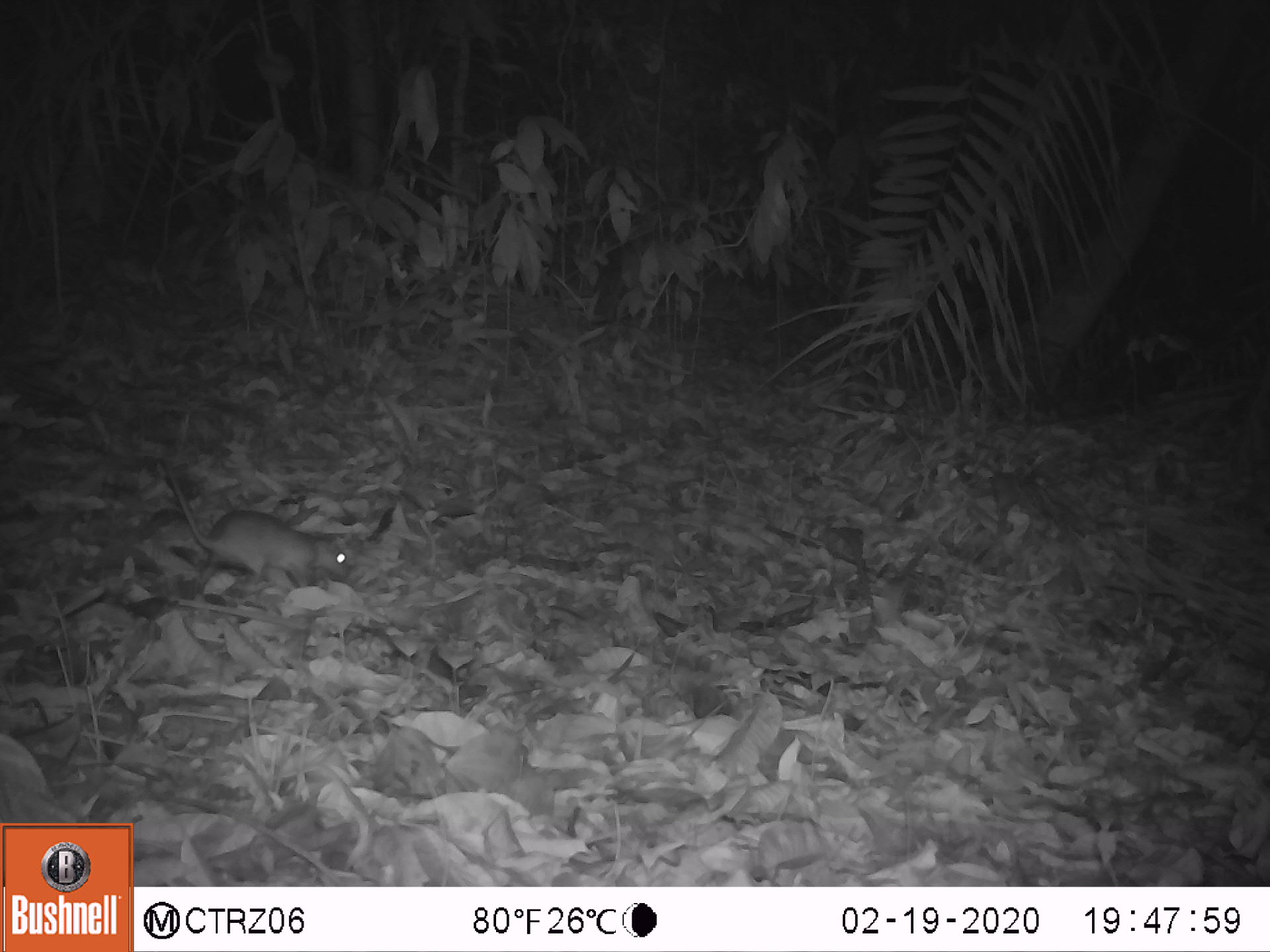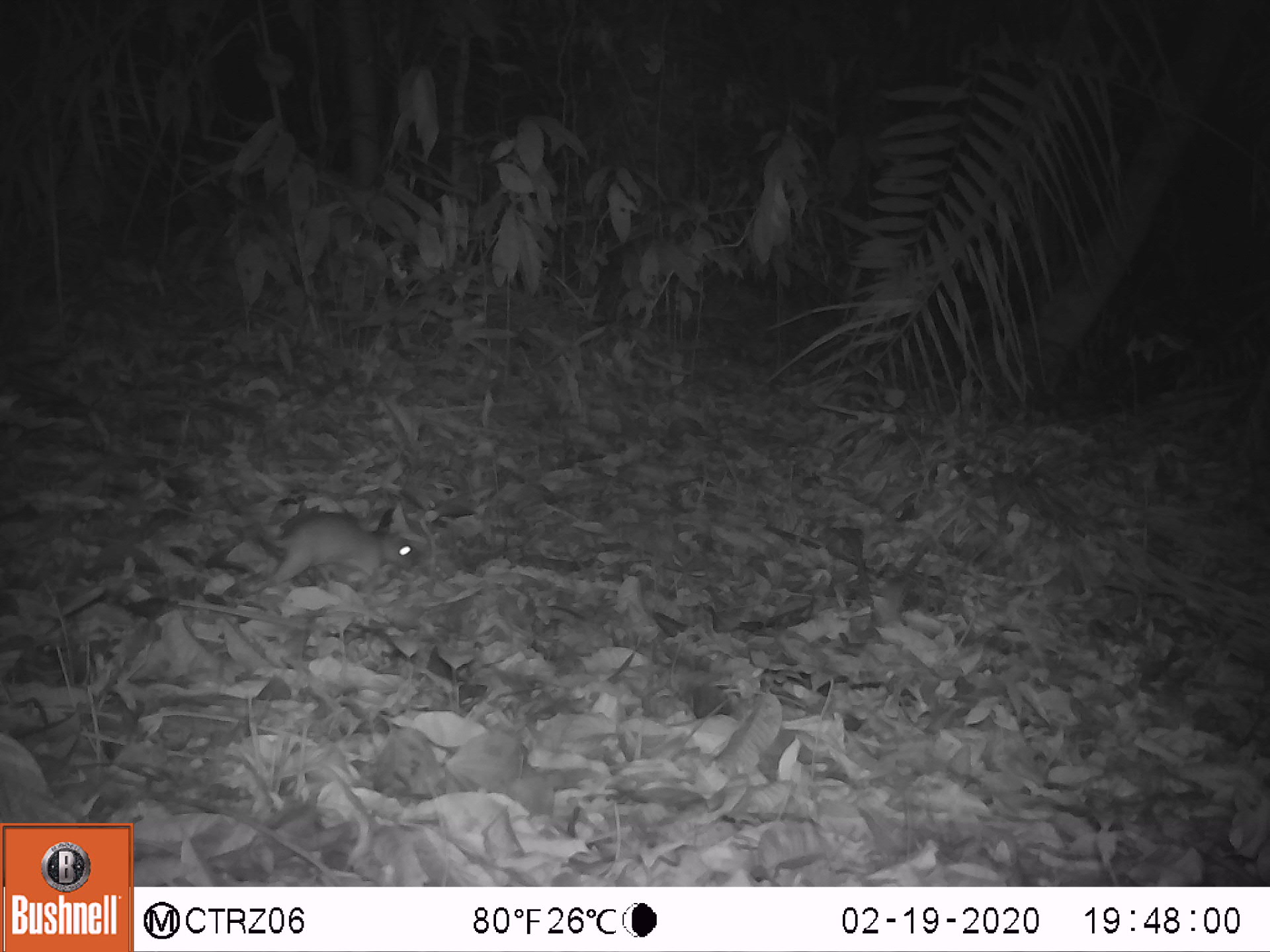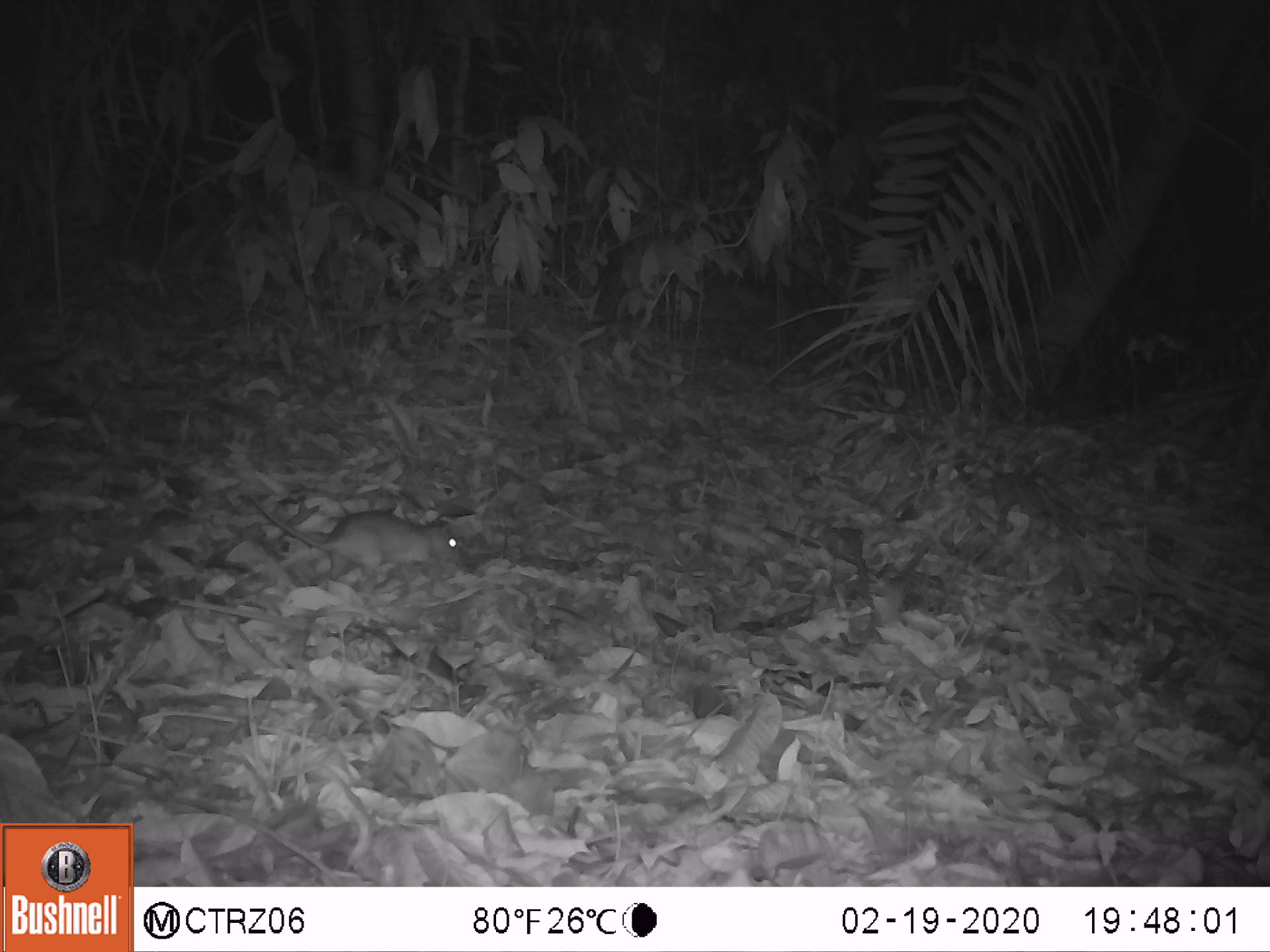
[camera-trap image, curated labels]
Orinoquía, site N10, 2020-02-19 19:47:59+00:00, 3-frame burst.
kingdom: Animalia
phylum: Chordata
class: Mammalia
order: Rodentia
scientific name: Rodentia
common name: rodent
Rodent (Rodentia).